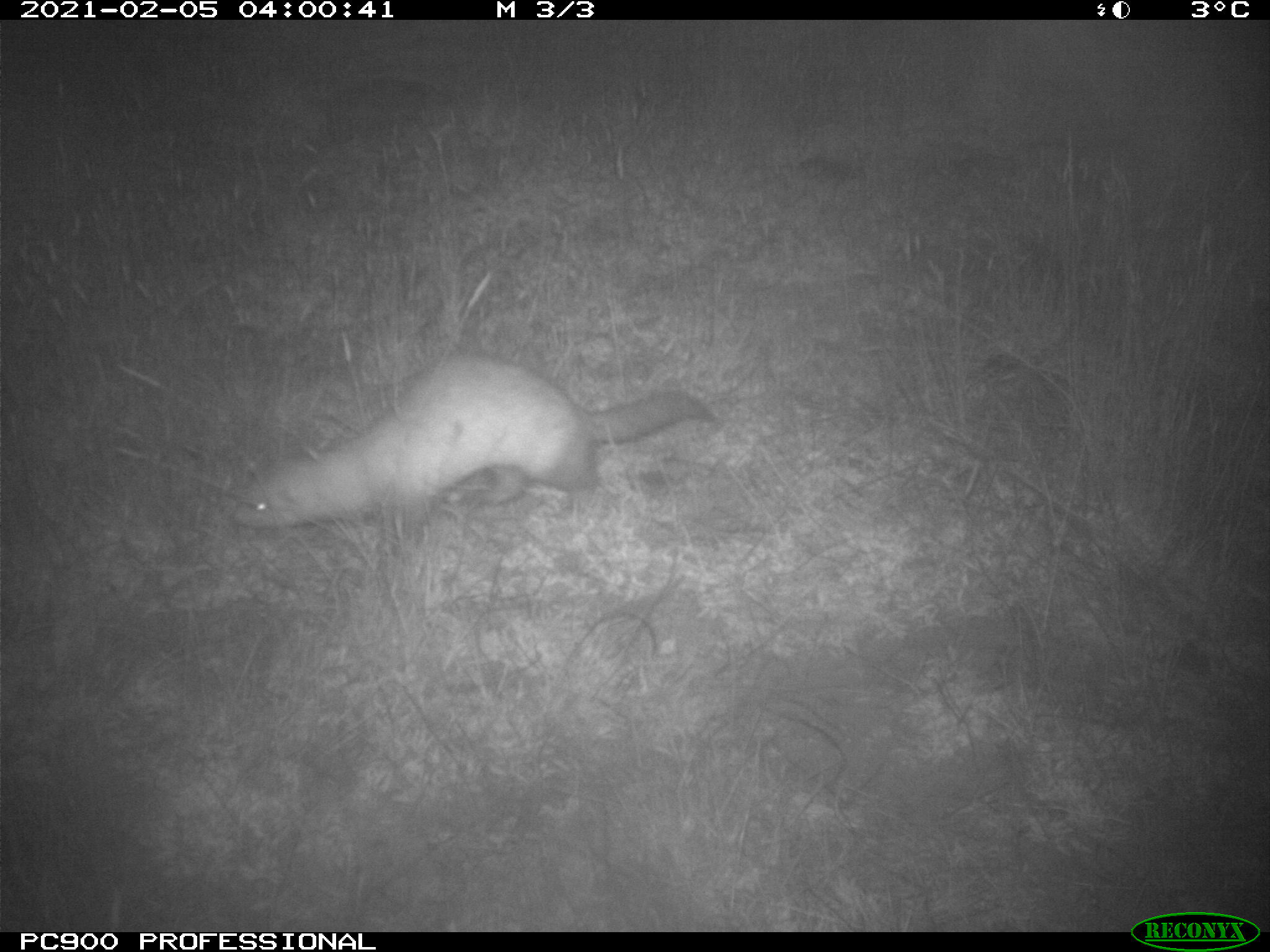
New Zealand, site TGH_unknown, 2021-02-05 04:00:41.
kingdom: Animalia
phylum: Chordata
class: Mammalia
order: Carnivora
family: Mustelidae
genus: Mustela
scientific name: Mustela furo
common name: ferret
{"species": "ferret (Mustela furo)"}